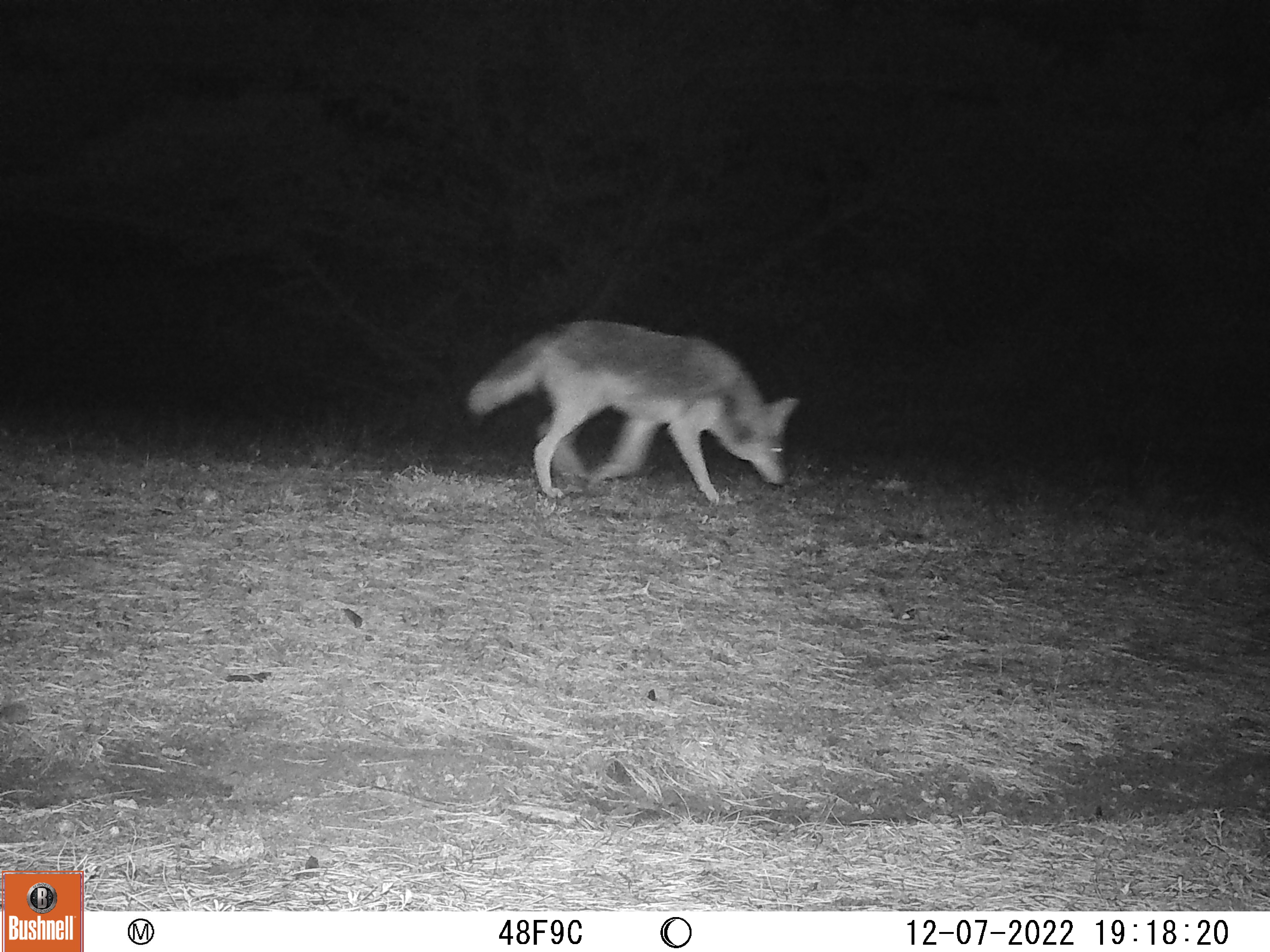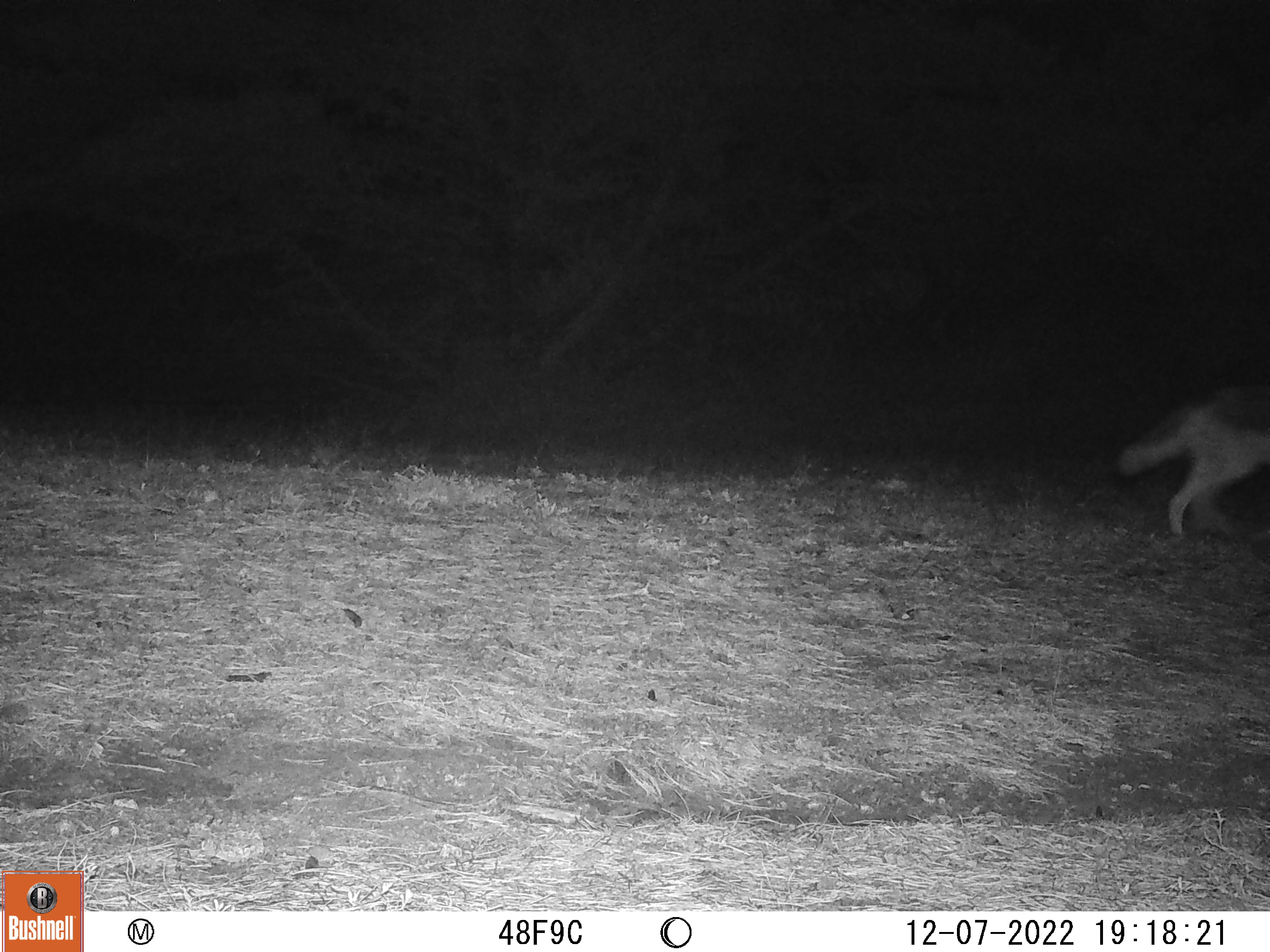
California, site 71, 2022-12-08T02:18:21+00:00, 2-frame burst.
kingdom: Animalia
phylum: Chordata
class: Mammalia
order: Carnivora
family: Canidae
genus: Canis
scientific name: Canis latrans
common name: coyote